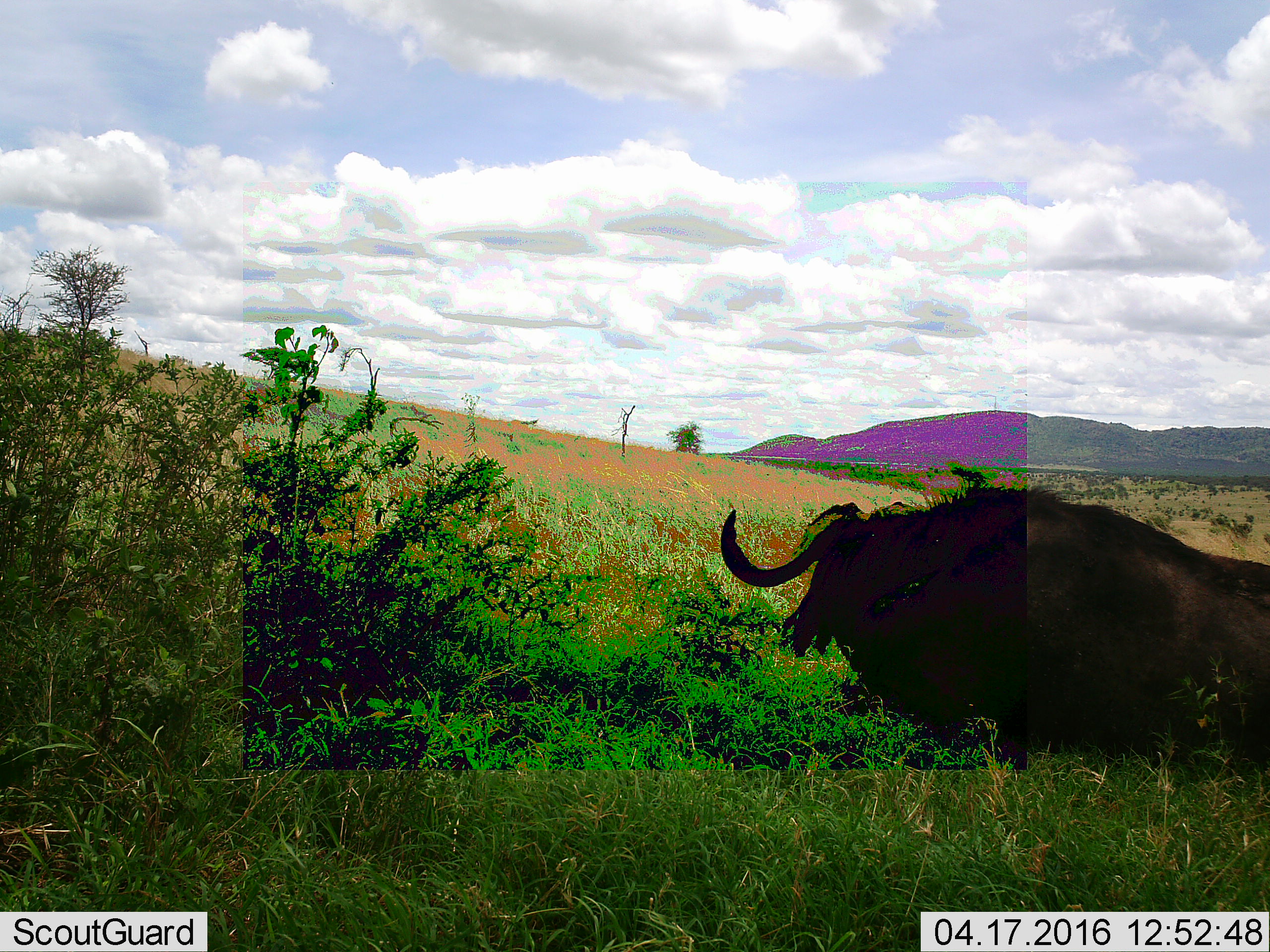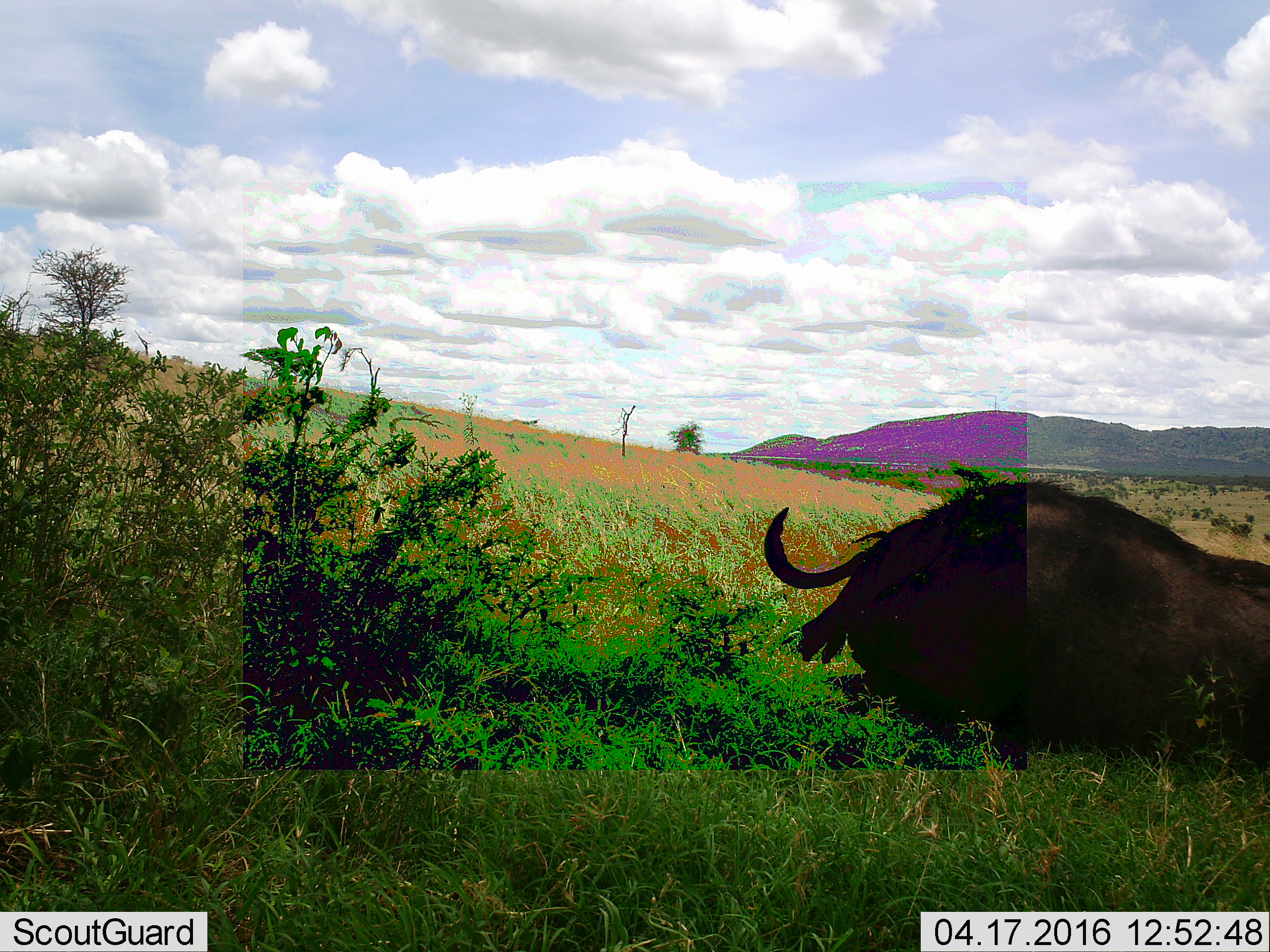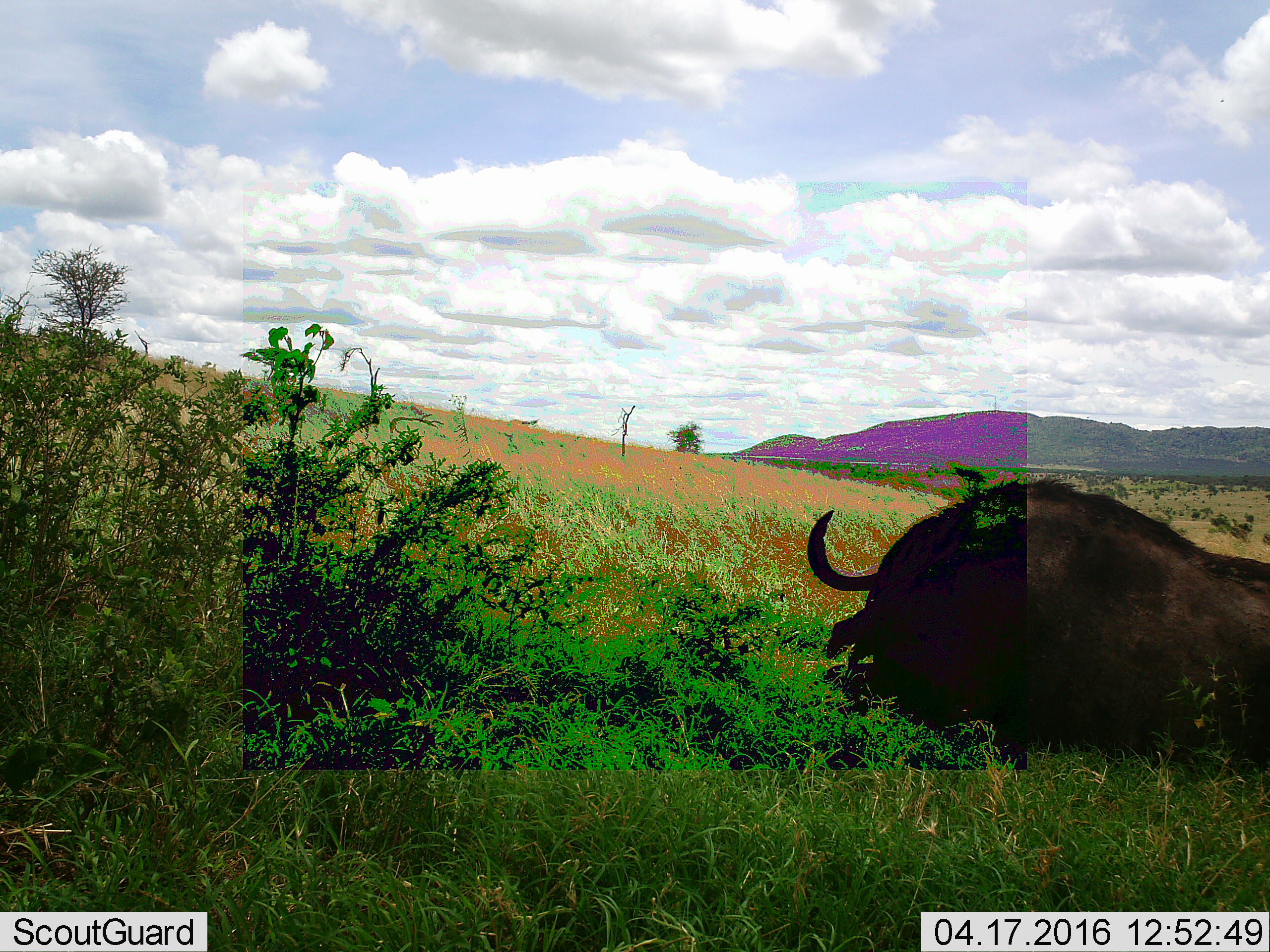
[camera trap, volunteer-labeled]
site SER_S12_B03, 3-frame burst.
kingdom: Animalia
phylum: Chordata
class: Mammalia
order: Artiodactyla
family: Bovidae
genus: Syncerus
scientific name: Syncerus caffer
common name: african buffalo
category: buffalo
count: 1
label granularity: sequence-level